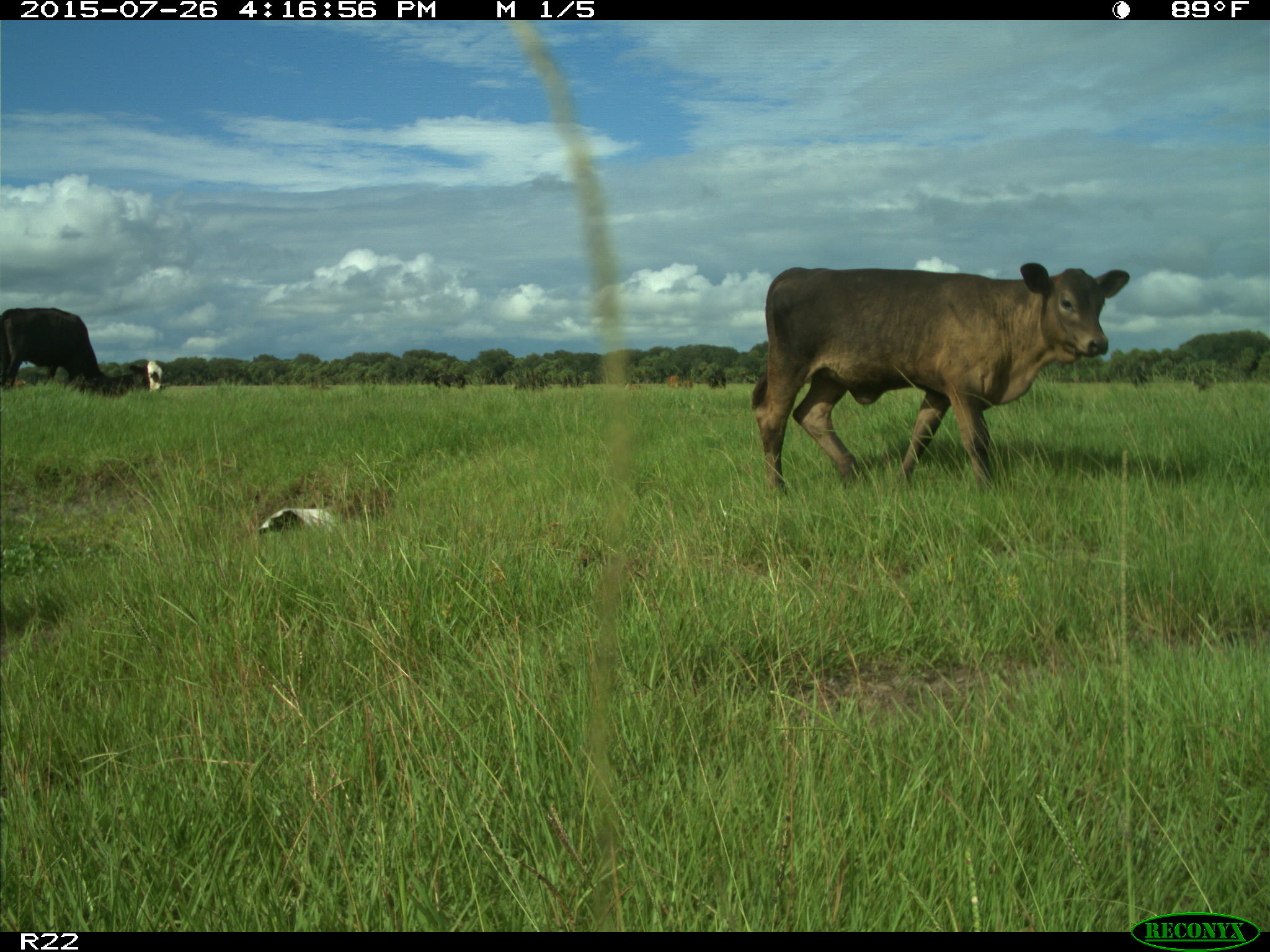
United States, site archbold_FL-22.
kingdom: Animalia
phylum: Chordata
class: Mammalia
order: Artiodactyla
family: Bovidae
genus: Bos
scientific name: Bos taurus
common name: domestic cow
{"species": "Bos taurus (domestic cow)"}